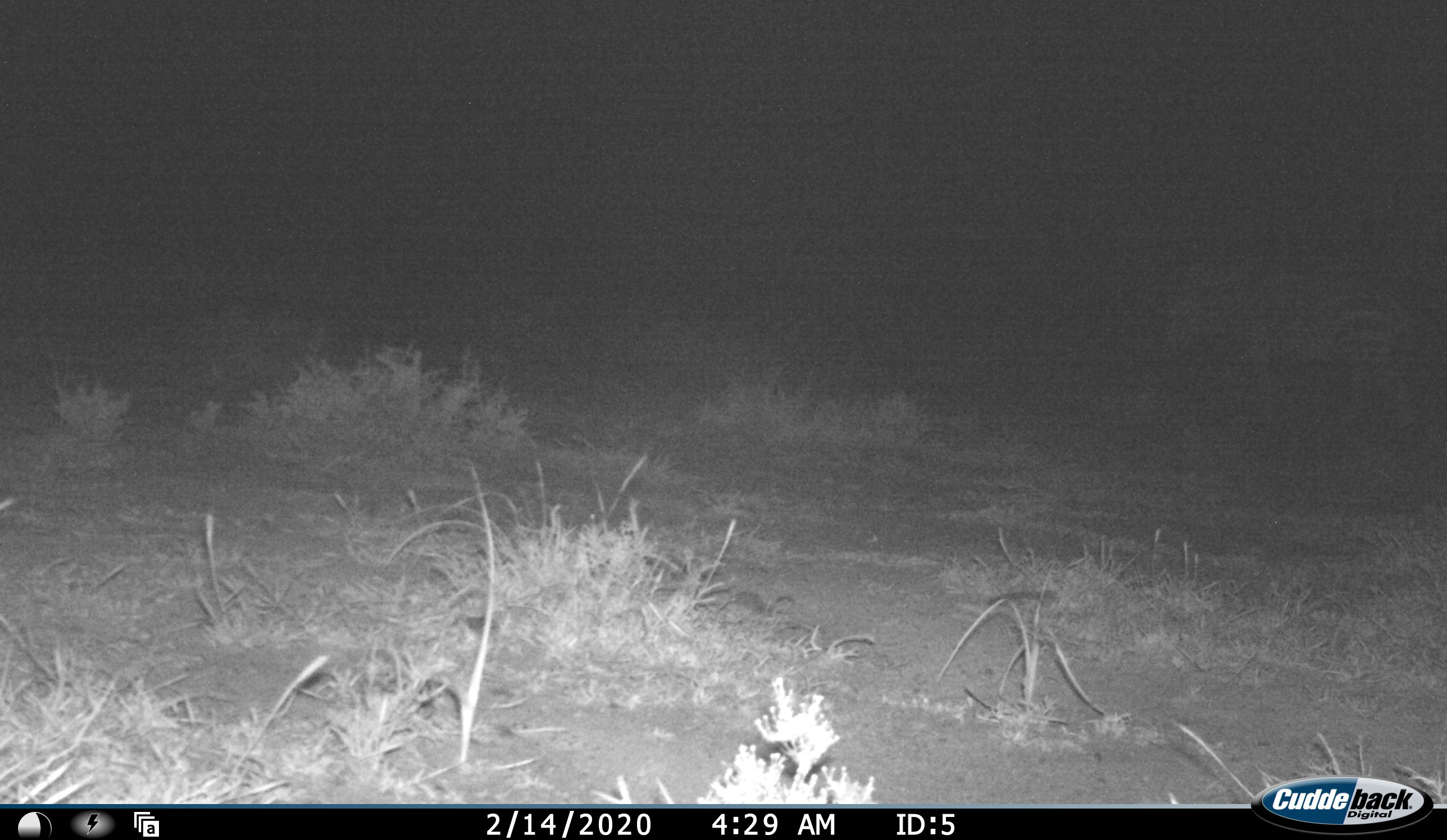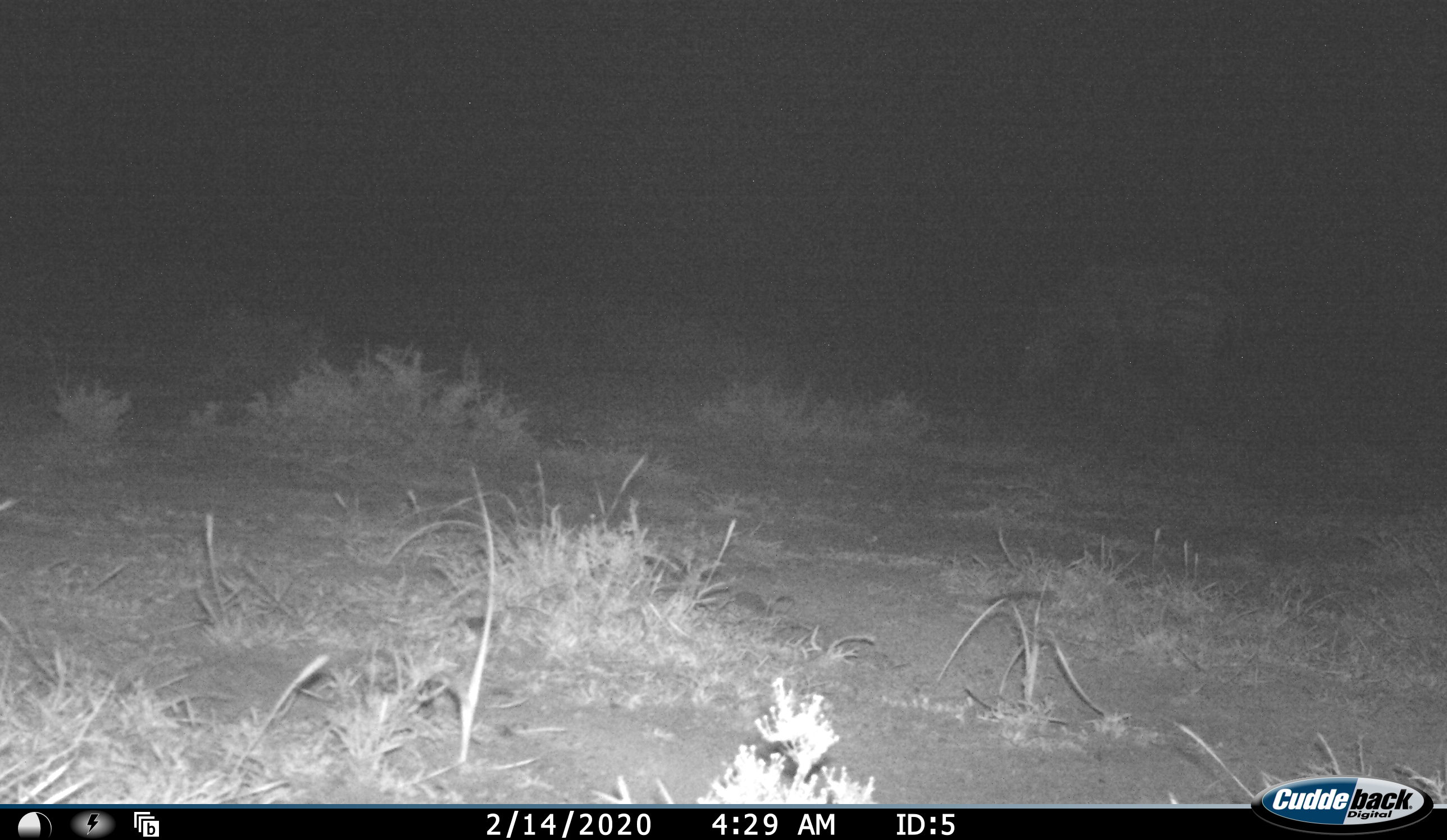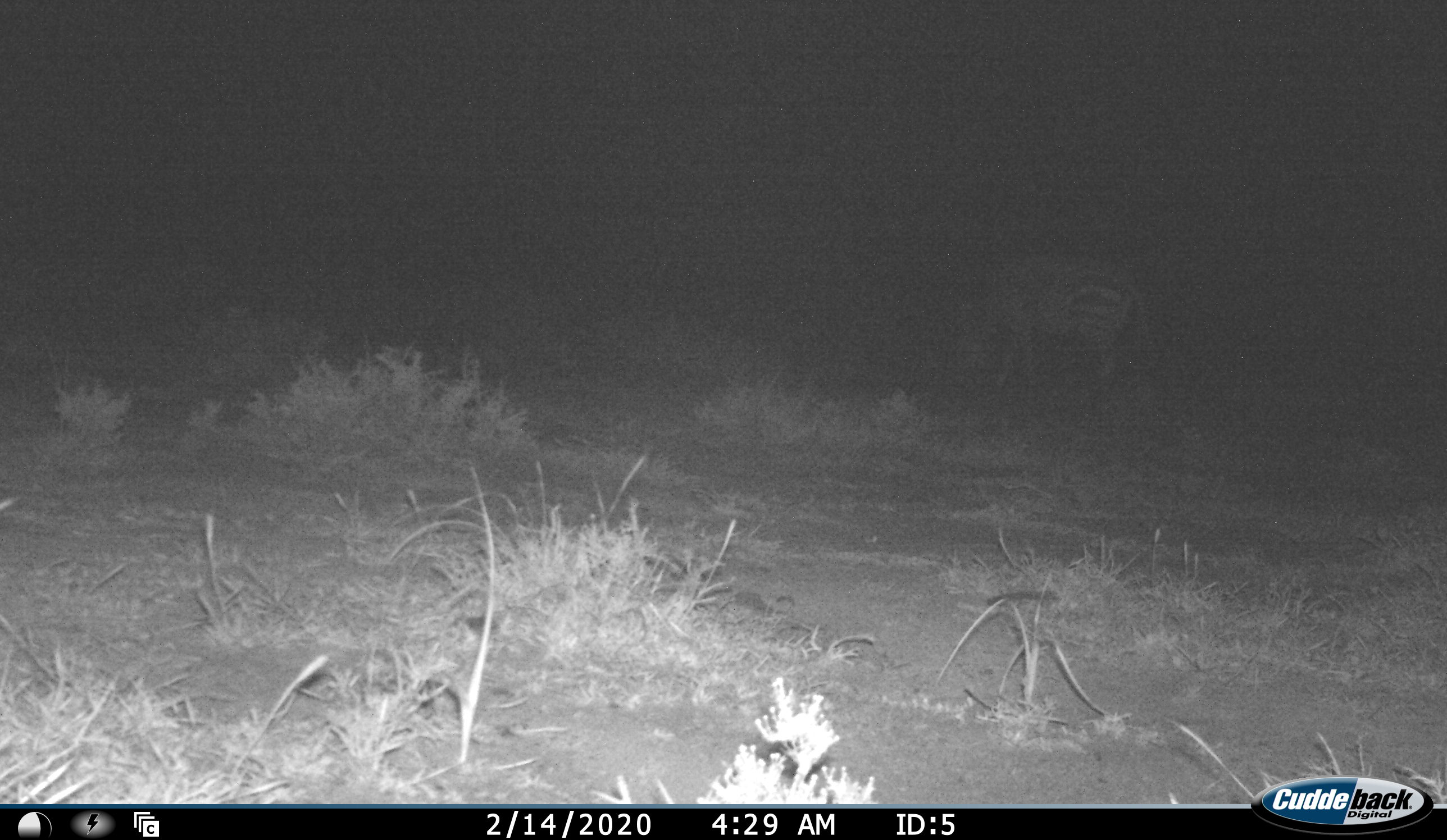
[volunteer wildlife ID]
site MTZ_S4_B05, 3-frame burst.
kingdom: Animalia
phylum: Chordata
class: Mammalia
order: Perissodactyla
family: Equidae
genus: Equus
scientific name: Equus zebra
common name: mountain zebra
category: zebramountain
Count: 1.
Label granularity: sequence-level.